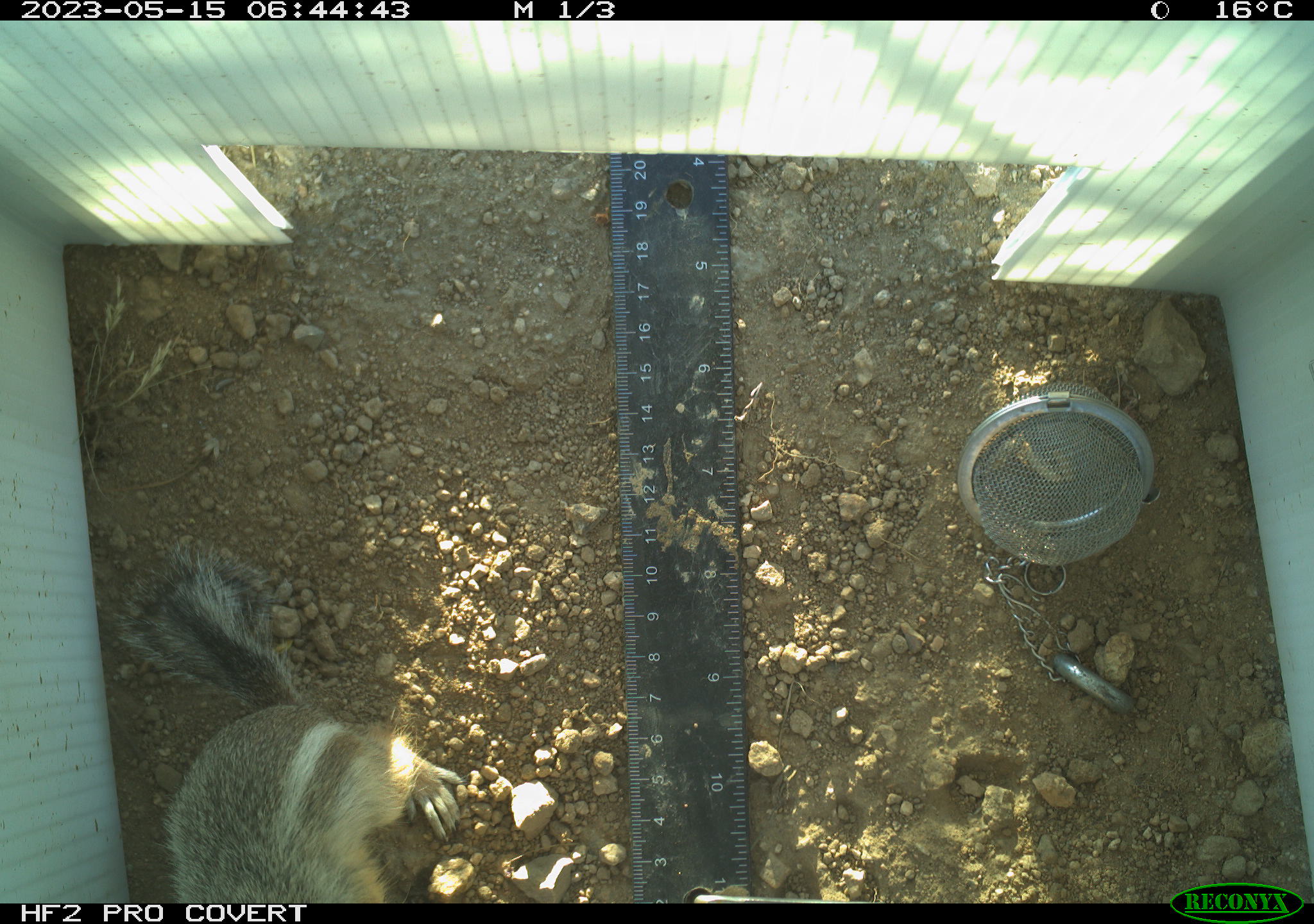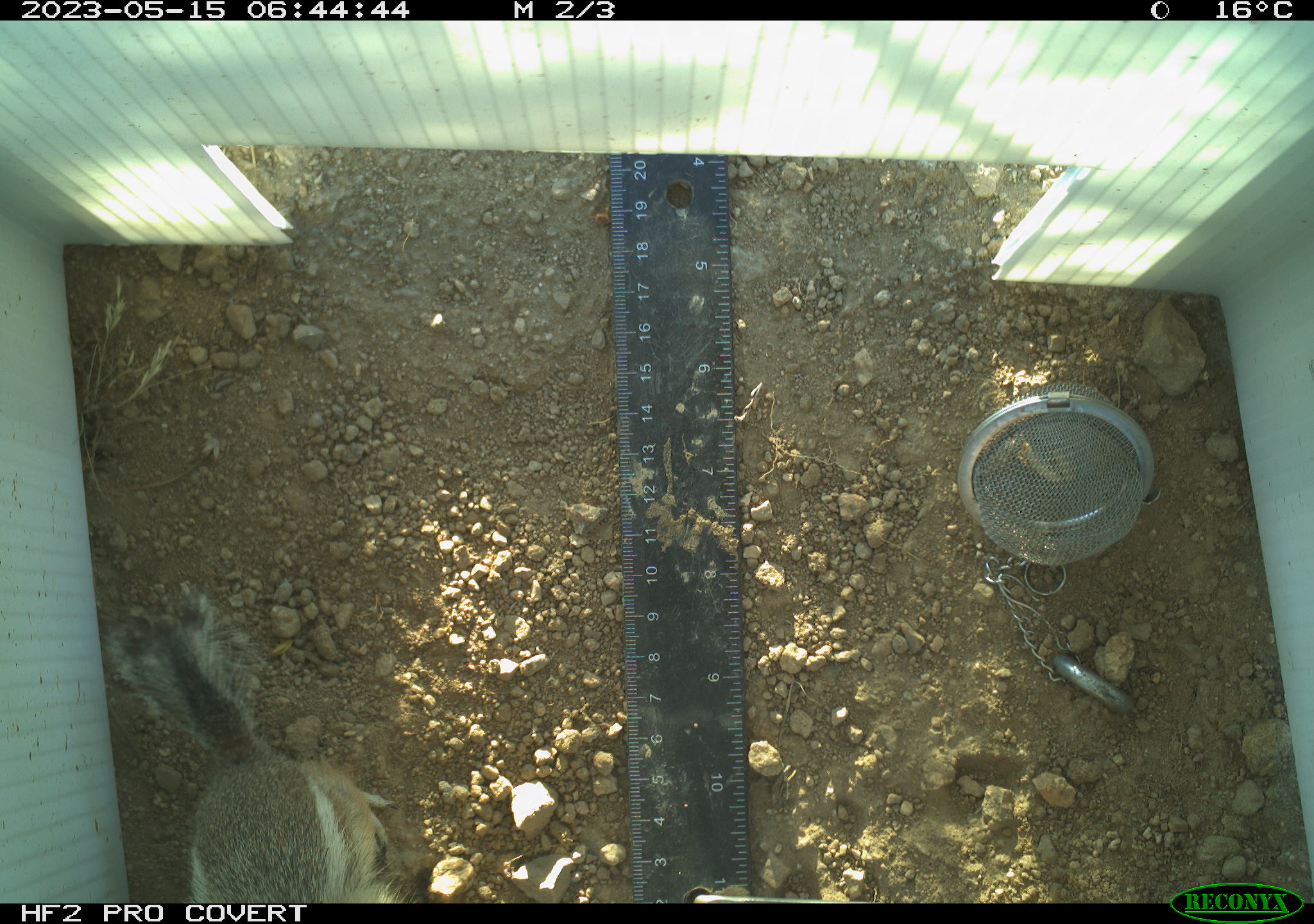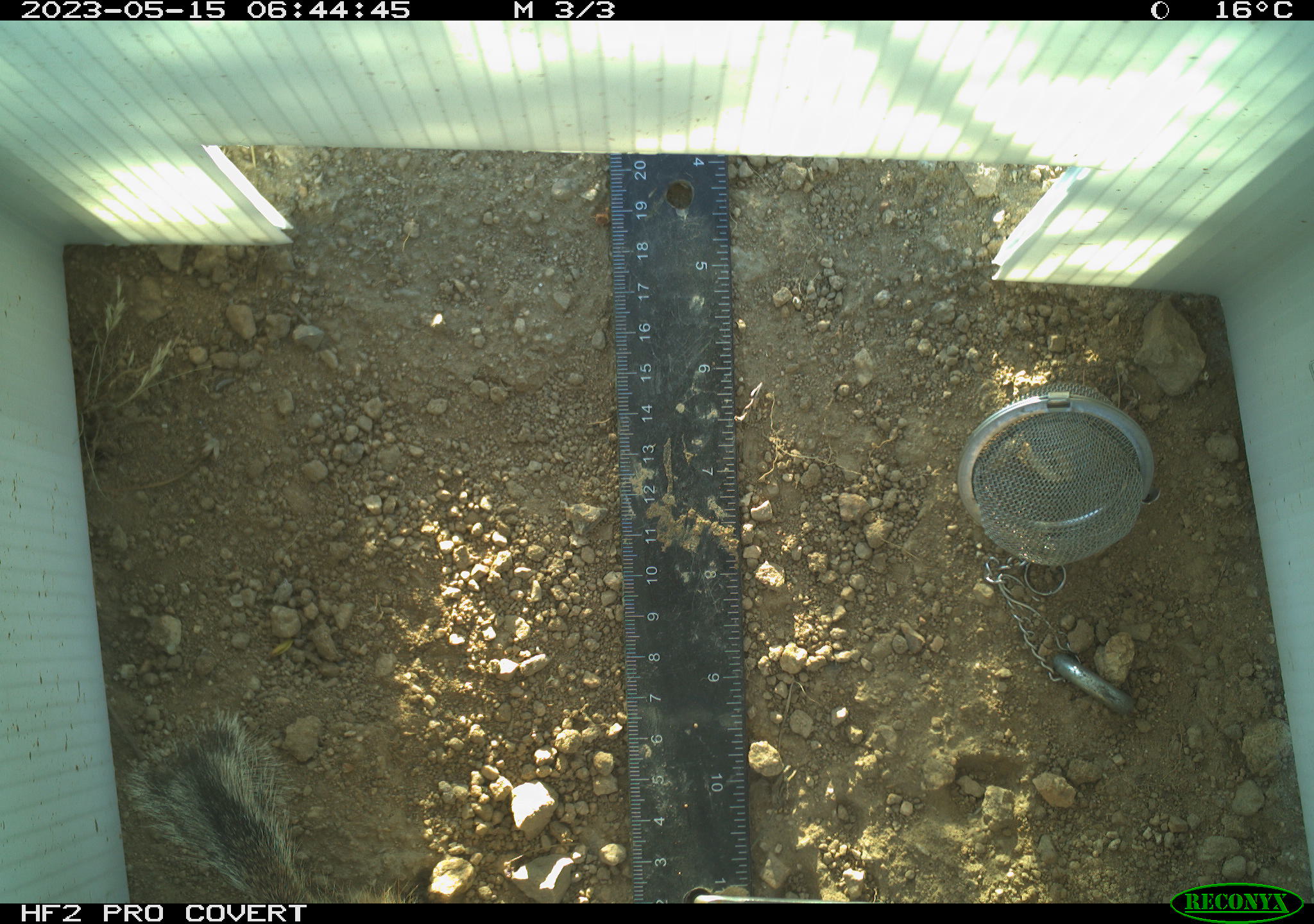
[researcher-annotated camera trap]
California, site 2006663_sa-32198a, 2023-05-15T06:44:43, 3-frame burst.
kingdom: Animalia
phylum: Chordata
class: Mammalia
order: Rodentia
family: Sciuridae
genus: Ammospermophilus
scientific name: Ammospermophilus leucurus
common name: white-tailed antelope squirrel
White-tailed antelope squirrel (Ammospermophilus leucurus).